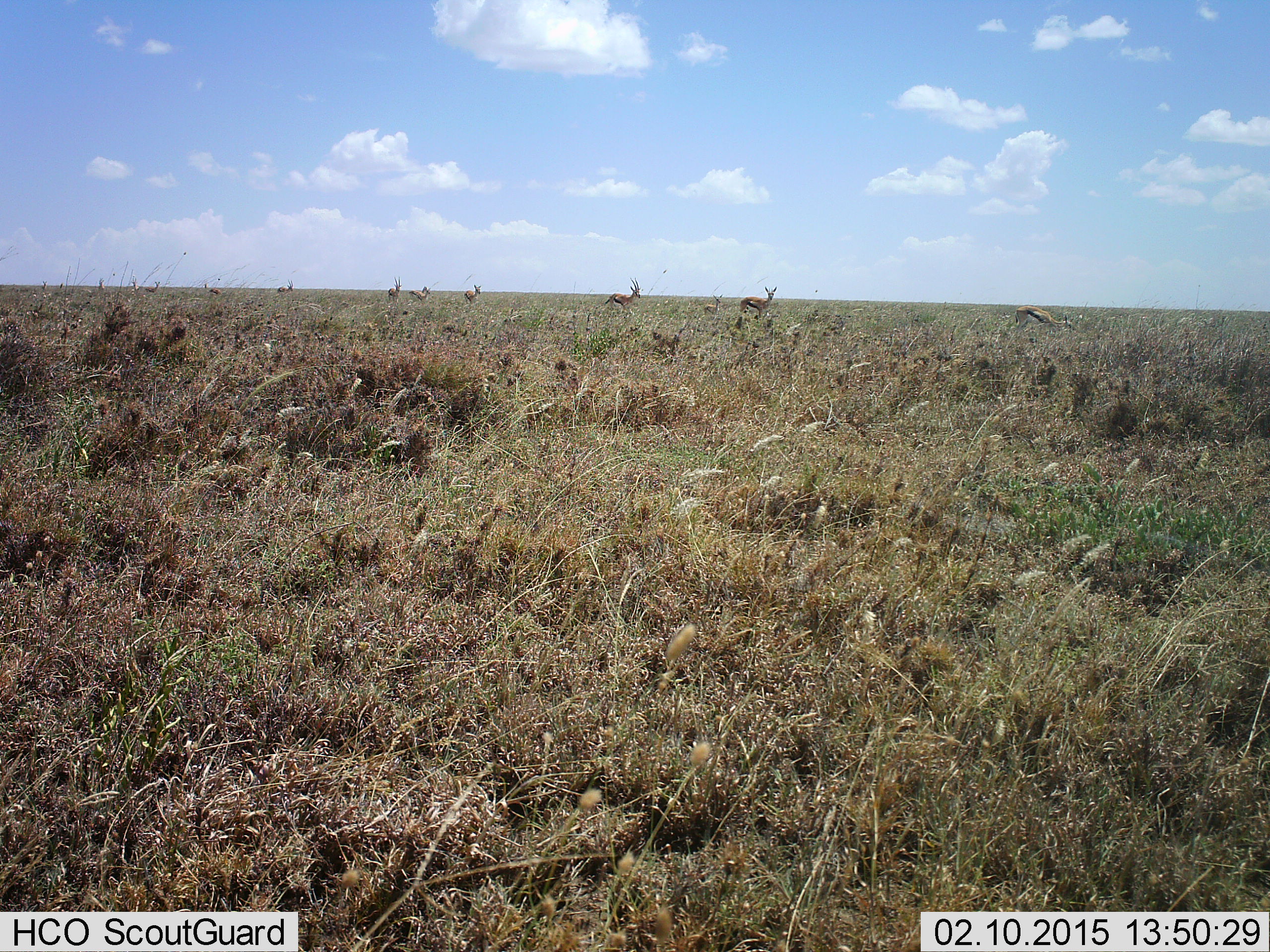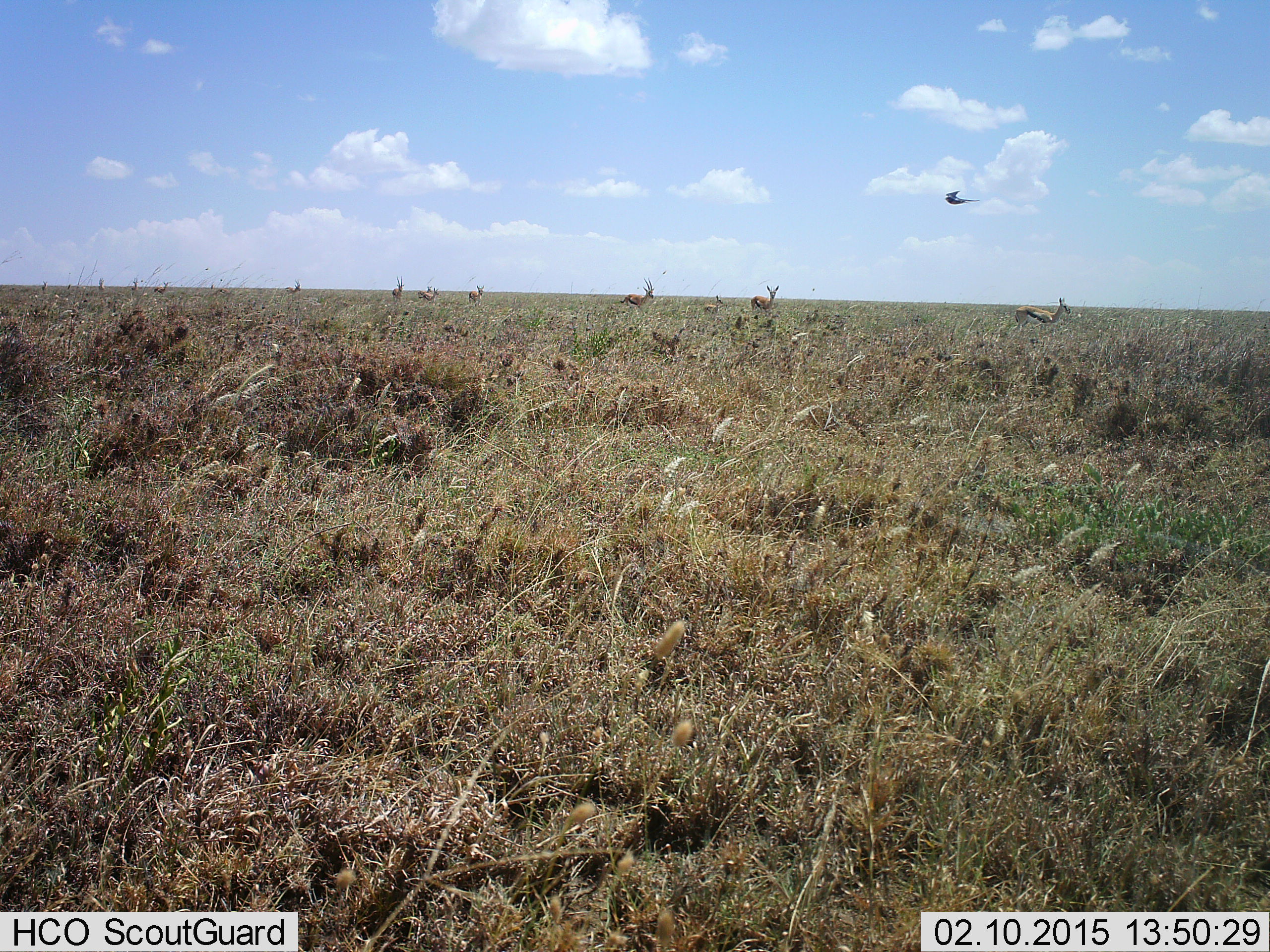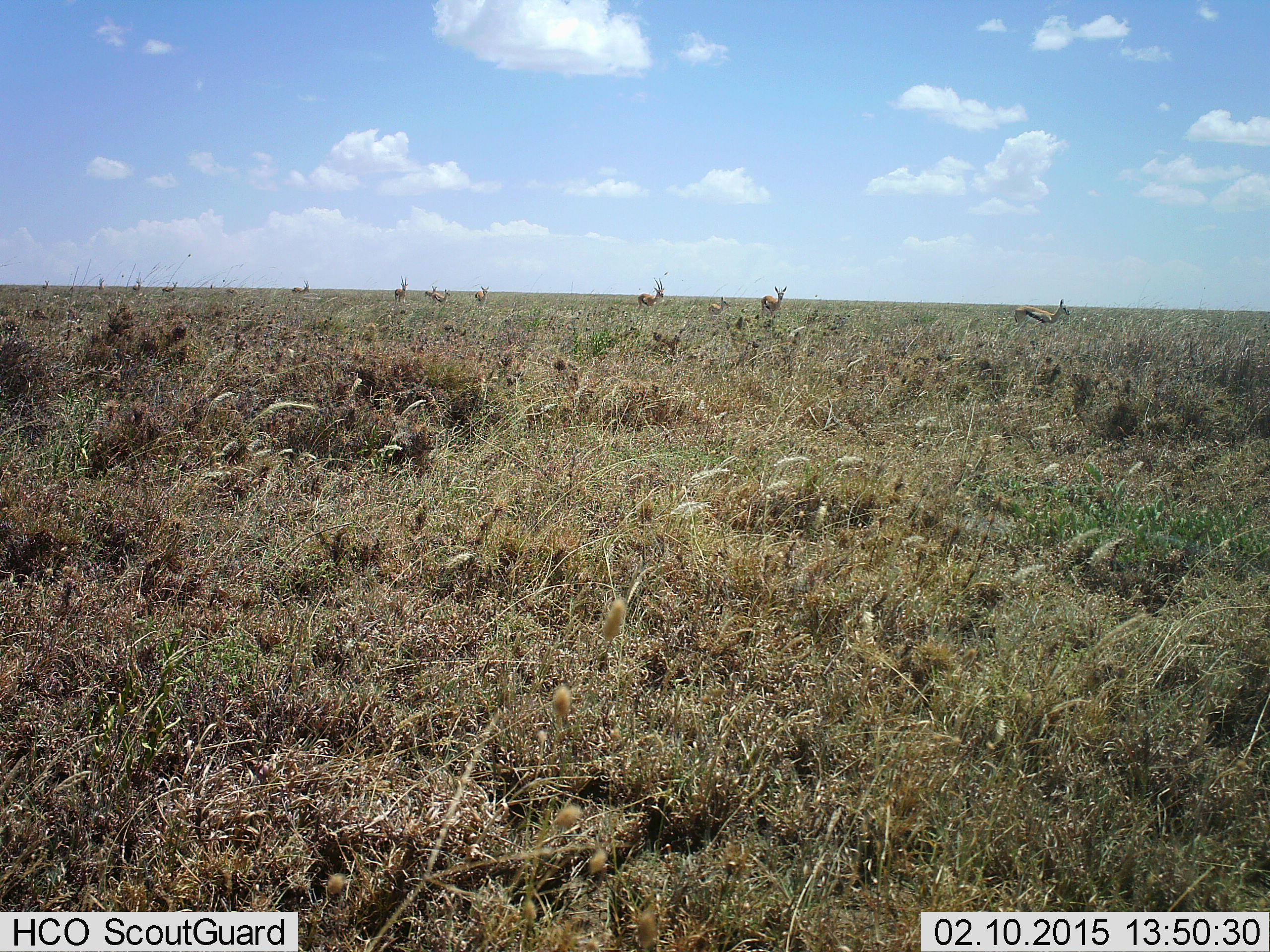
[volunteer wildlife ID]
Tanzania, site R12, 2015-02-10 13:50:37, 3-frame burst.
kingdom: Animalia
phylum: Chordata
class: Mammalia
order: Artiodactyla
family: Bovidae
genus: Eudorcas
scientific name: Eudorcas thomsonii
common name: thomson's gazelle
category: gazellethomsons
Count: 9.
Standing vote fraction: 47%.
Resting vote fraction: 0%.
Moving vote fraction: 84%.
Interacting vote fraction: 0%.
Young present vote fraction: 32%.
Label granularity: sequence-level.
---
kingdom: Animalia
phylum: Chordata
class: Aves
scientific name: Aves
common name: bird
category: otherbird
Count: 1.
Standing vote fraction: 0%.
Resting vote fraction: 0%.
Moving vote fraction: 100%.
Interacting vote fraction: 0%.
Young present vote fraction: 0%.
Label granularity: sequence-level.